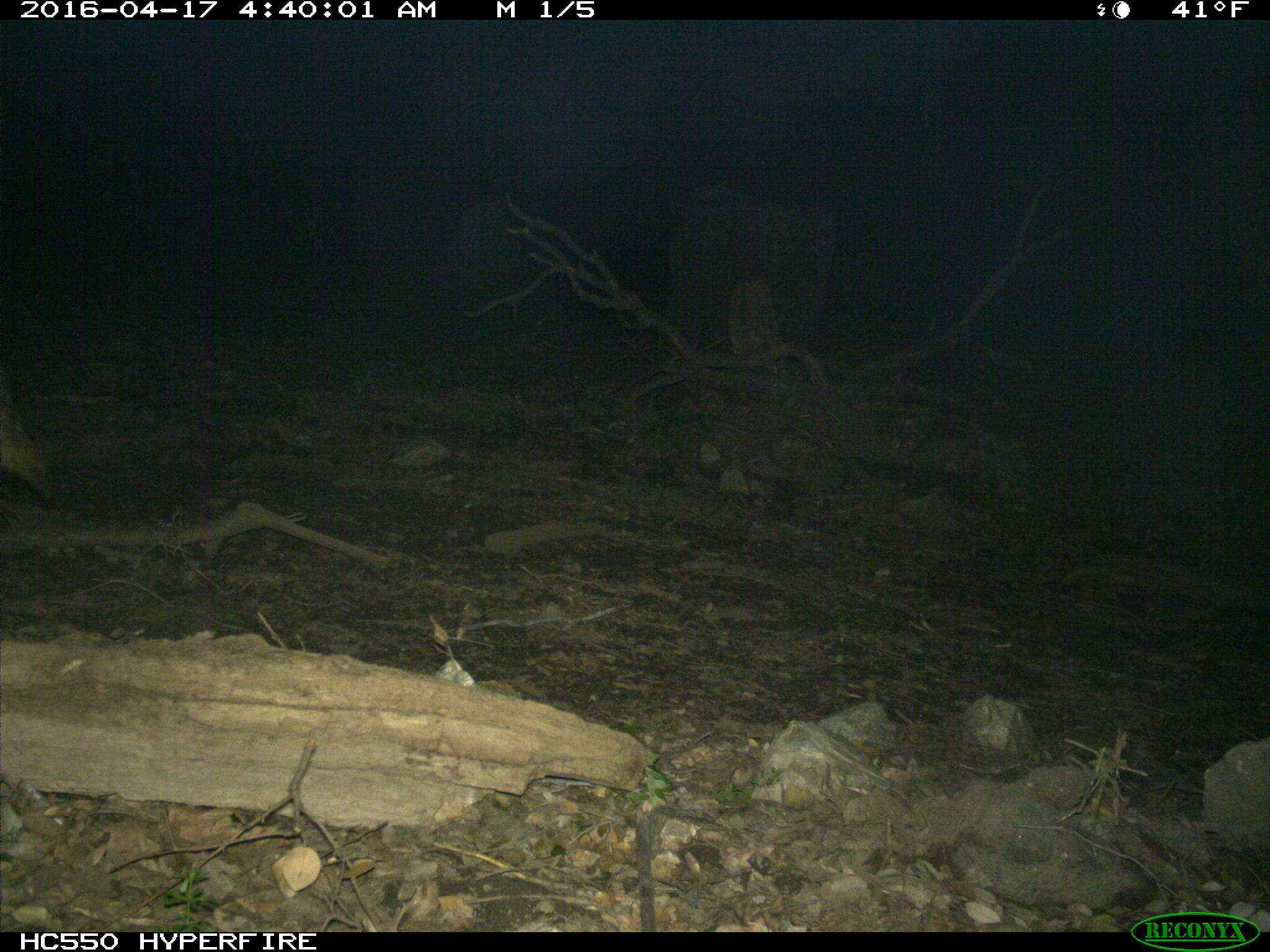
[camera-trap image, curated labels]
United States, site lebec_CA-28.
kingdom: Animalia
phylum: Chordata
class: Mammalia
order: Carnivora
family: Canidae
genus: Canis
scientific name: Canis latrans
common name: coyote